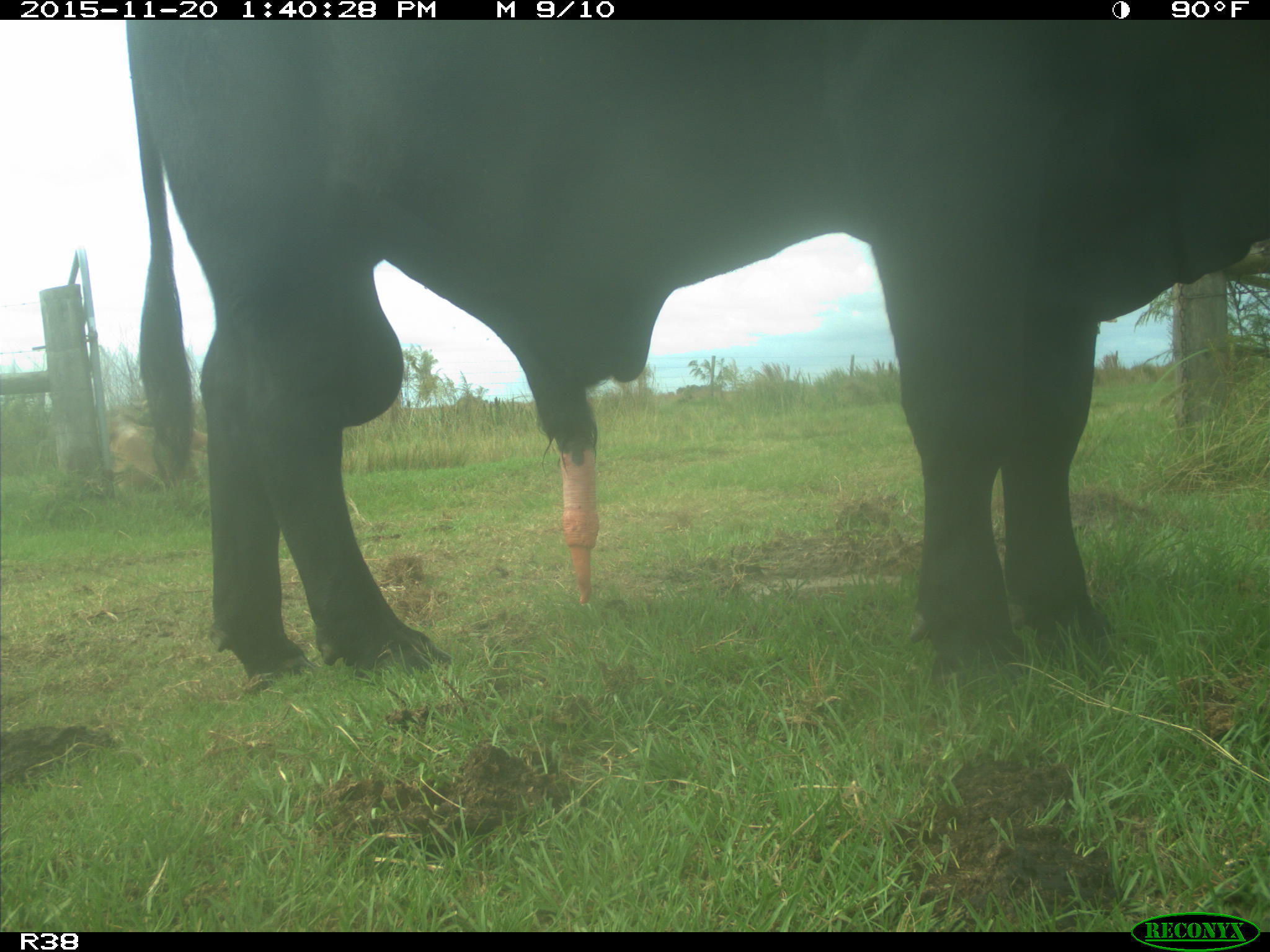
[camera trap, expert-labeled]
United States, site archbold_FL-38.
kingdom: Animalia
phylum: Chordata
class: Mammalia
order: Artiodactyla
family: Bovidae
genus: Bos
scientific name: Bos taurus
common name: domestic cow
Bos taurus (domestic cow).